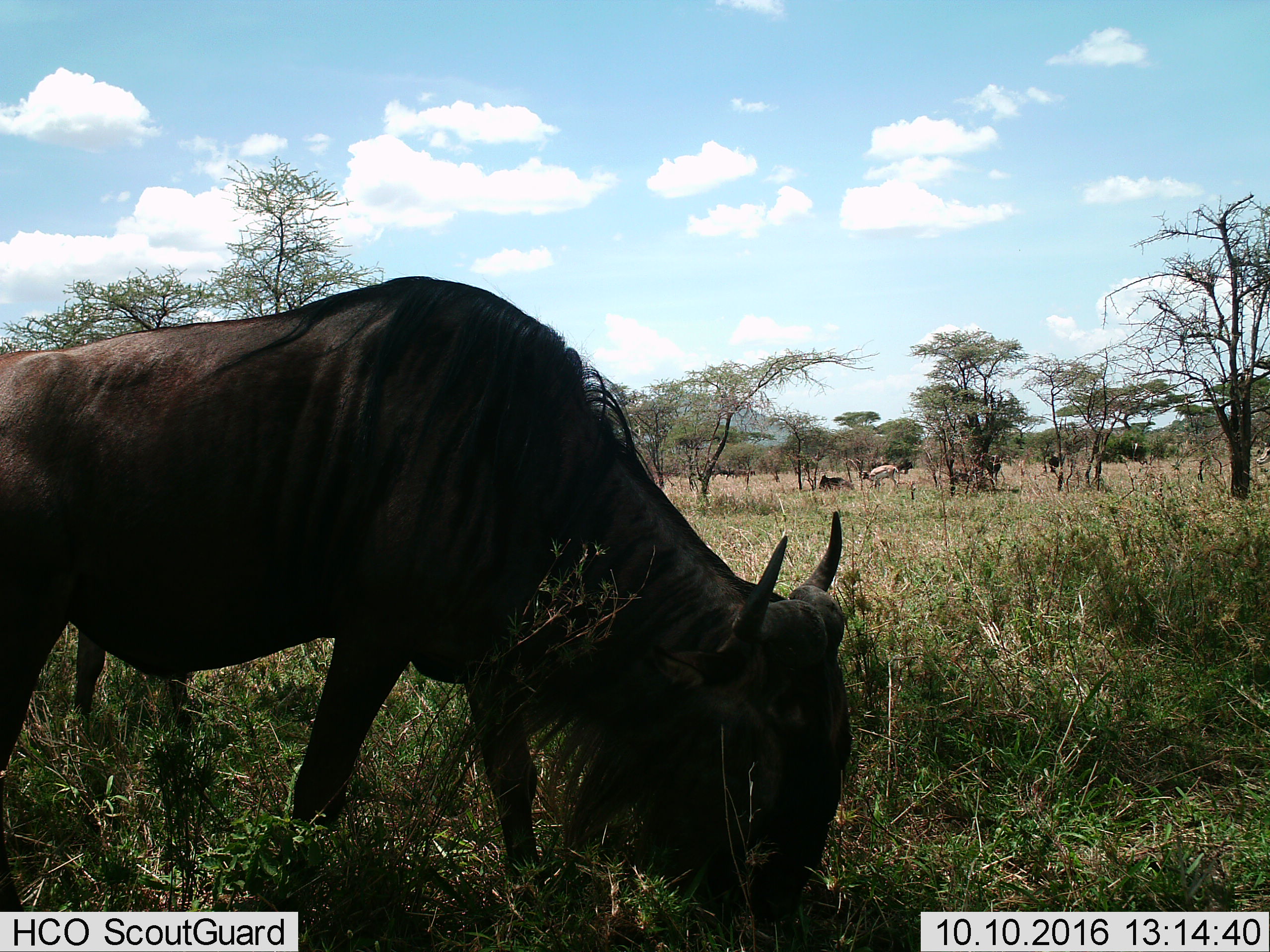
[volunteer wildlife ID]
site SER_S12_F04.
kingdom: Animalia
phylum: Chordata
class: Mammalia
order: Artiodactyla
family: Bovidae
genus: Eudorcas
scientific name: Eudorcas thomsonii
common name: thomson's gazelle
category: gazellethomsons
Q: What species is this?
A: Gazellethomsons (thomson's gazelle) (Eudorcas thomsonii).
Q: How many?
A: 1.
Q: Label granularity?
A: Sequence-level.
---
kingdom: Animalia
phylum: Chordata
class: Mammalia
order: Artiodactyla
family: Bovidae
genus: Connochaetes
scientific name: Connochaetes taurinus taurinus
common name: blue wildebeest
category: wildebeestblue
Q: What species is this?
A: Wildebeestblue (blue wildebeest) (Connochaetes taurinus taurinus).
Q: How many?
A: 4.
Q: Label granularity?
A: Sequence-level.